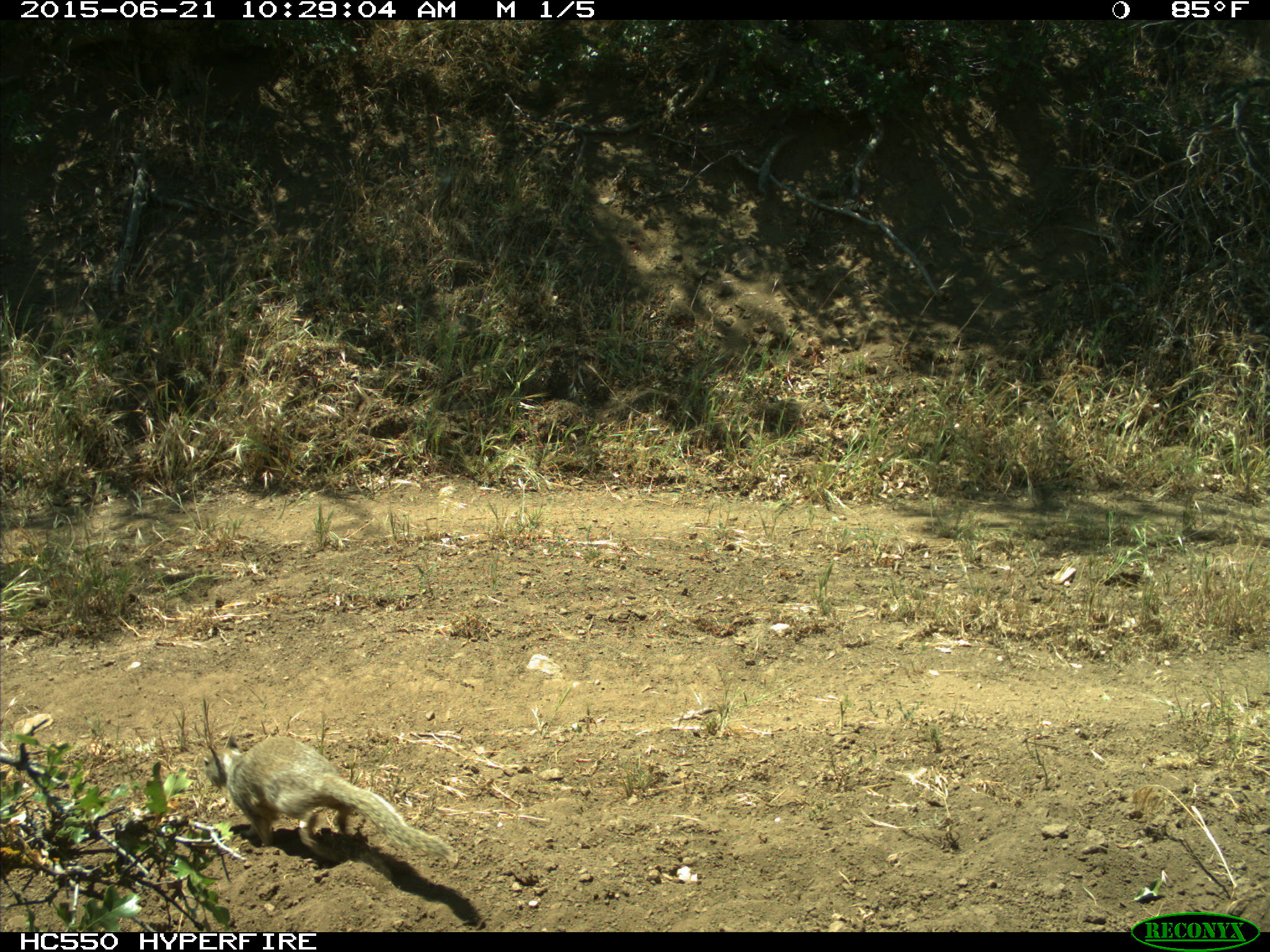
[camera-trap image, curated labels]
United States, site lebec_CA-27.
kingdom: Animalia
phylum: Chordata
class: Mammalia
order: Rodentia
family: Sciuridae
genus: Otospermophilus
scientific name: Otospermophilus beecheyi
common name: california ground squirrel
Otospermophilus beecheyi (california ground squirrel).